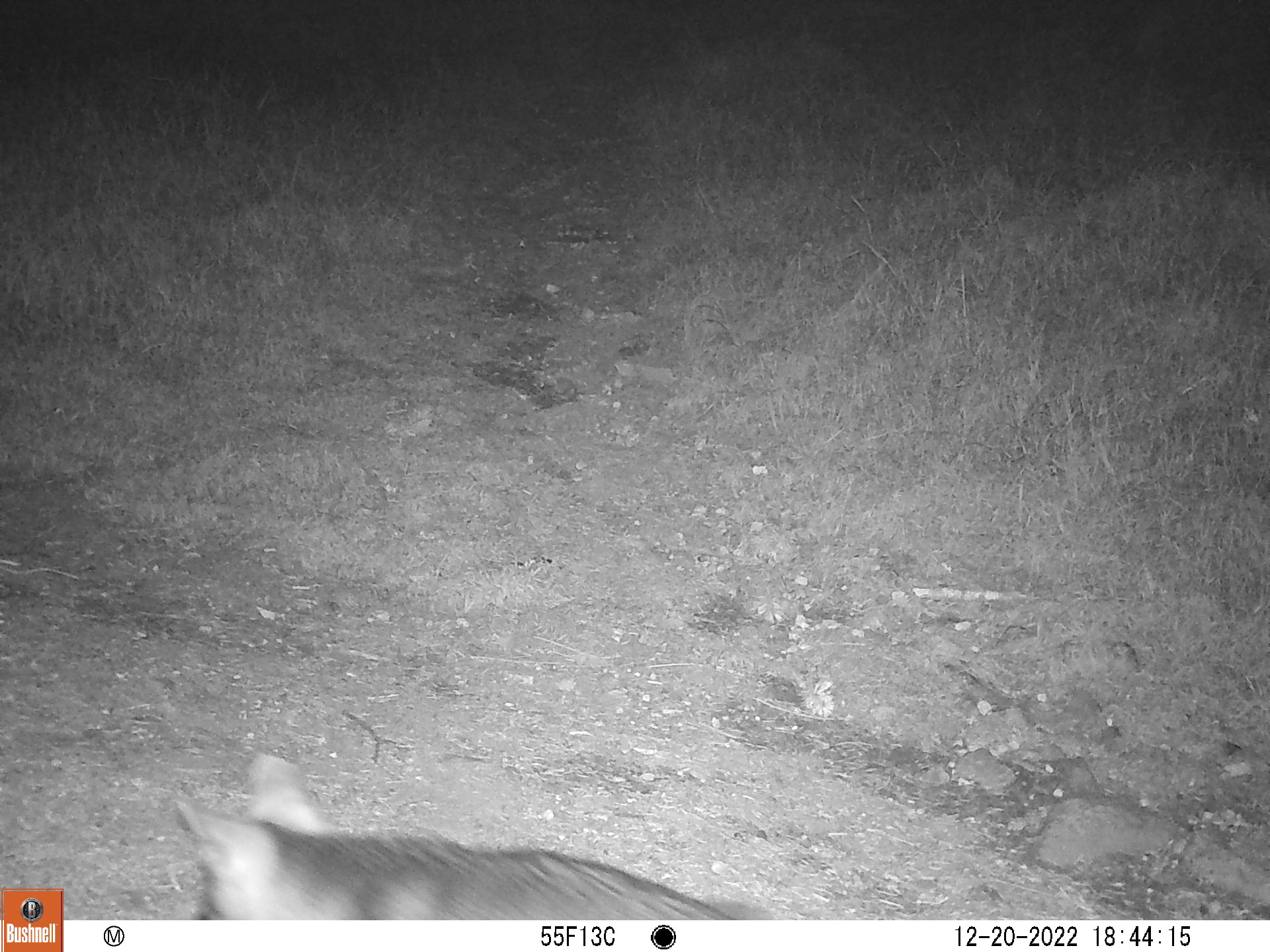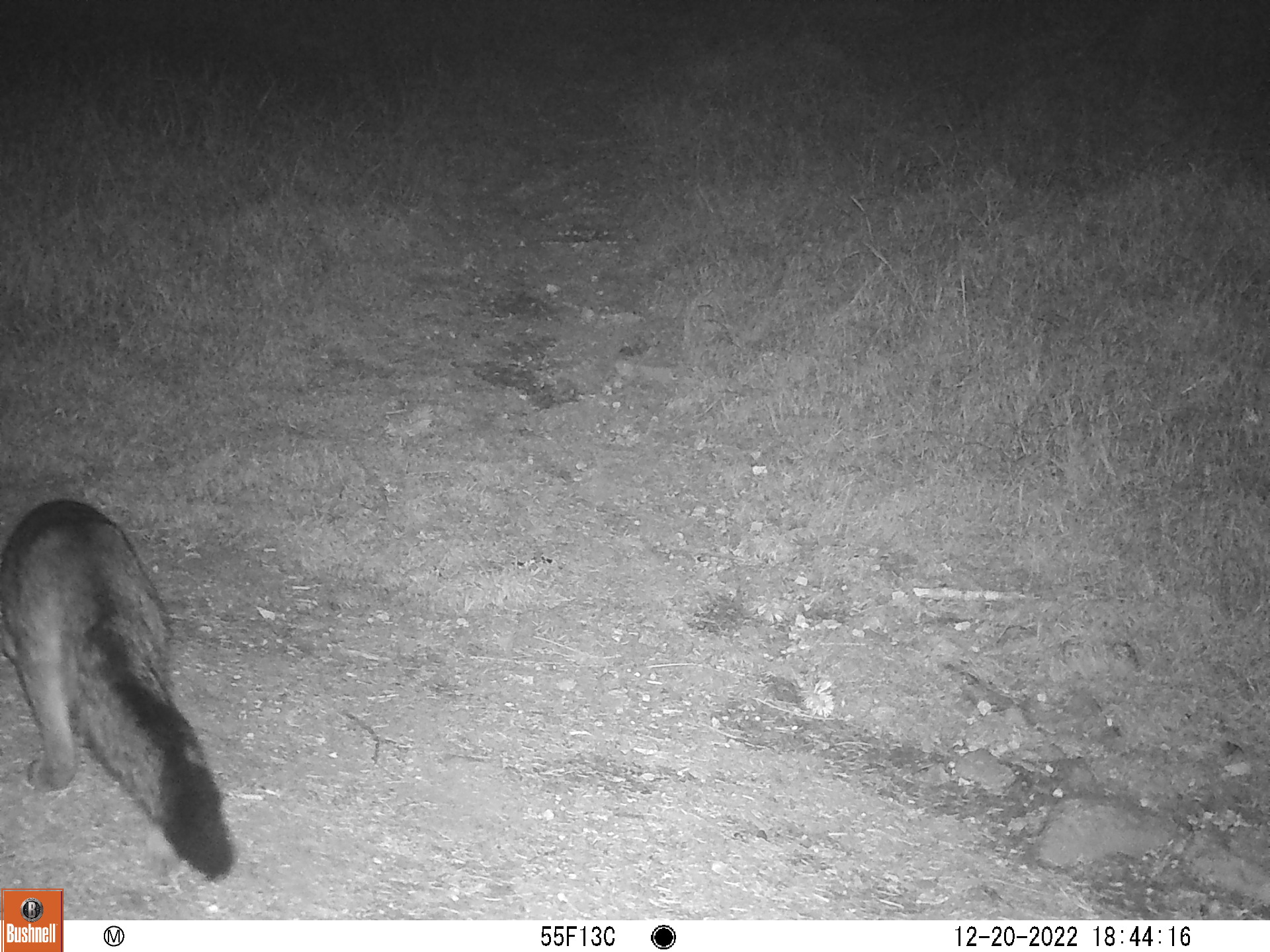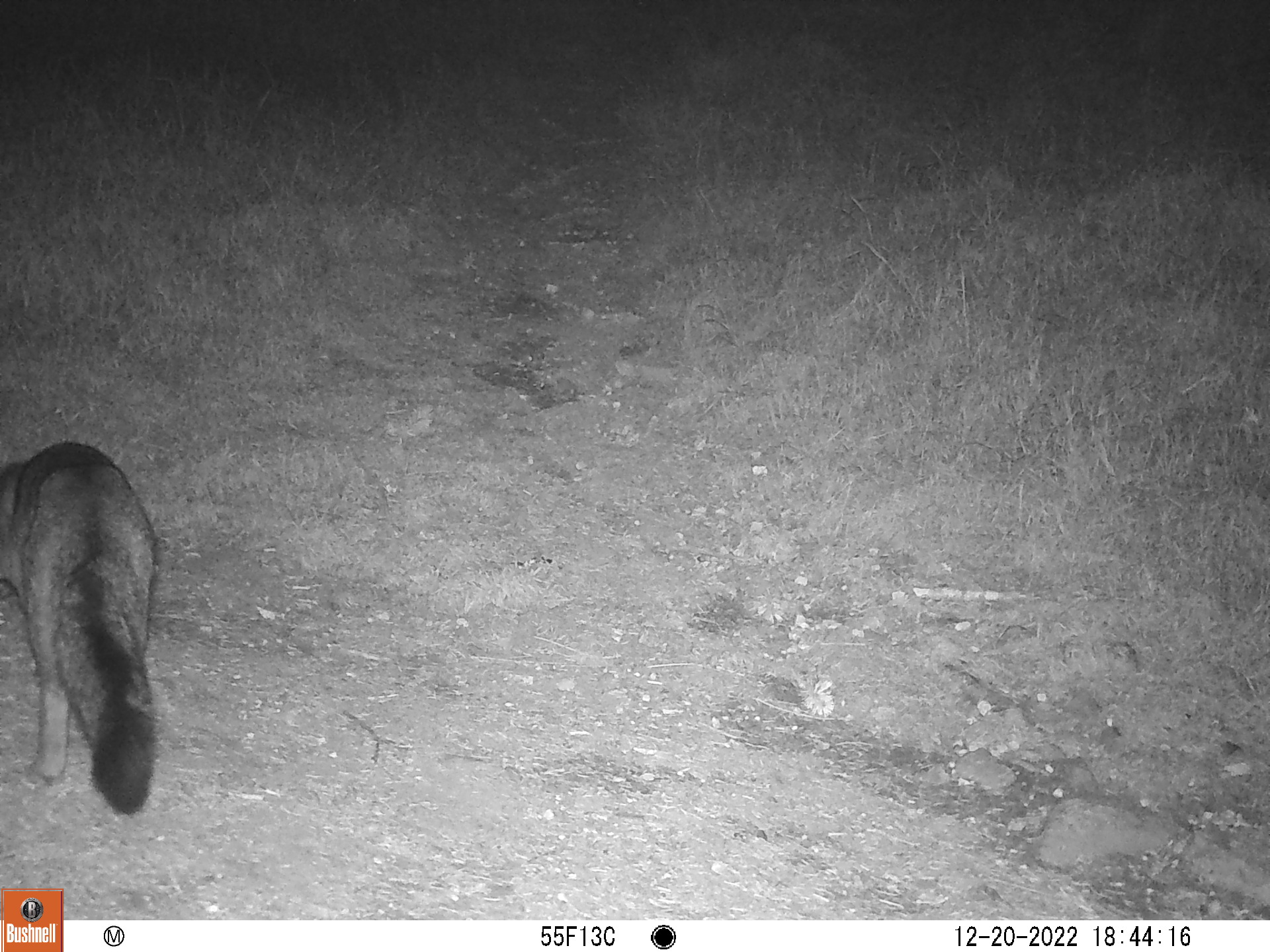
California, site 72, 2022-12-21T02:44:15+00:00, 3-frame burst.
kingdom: Animalia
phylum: Chordata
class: Mammalia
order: Carnivora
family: Canidae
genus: Urocyon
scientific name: Urocyon cinereoargenteus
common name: gray fox